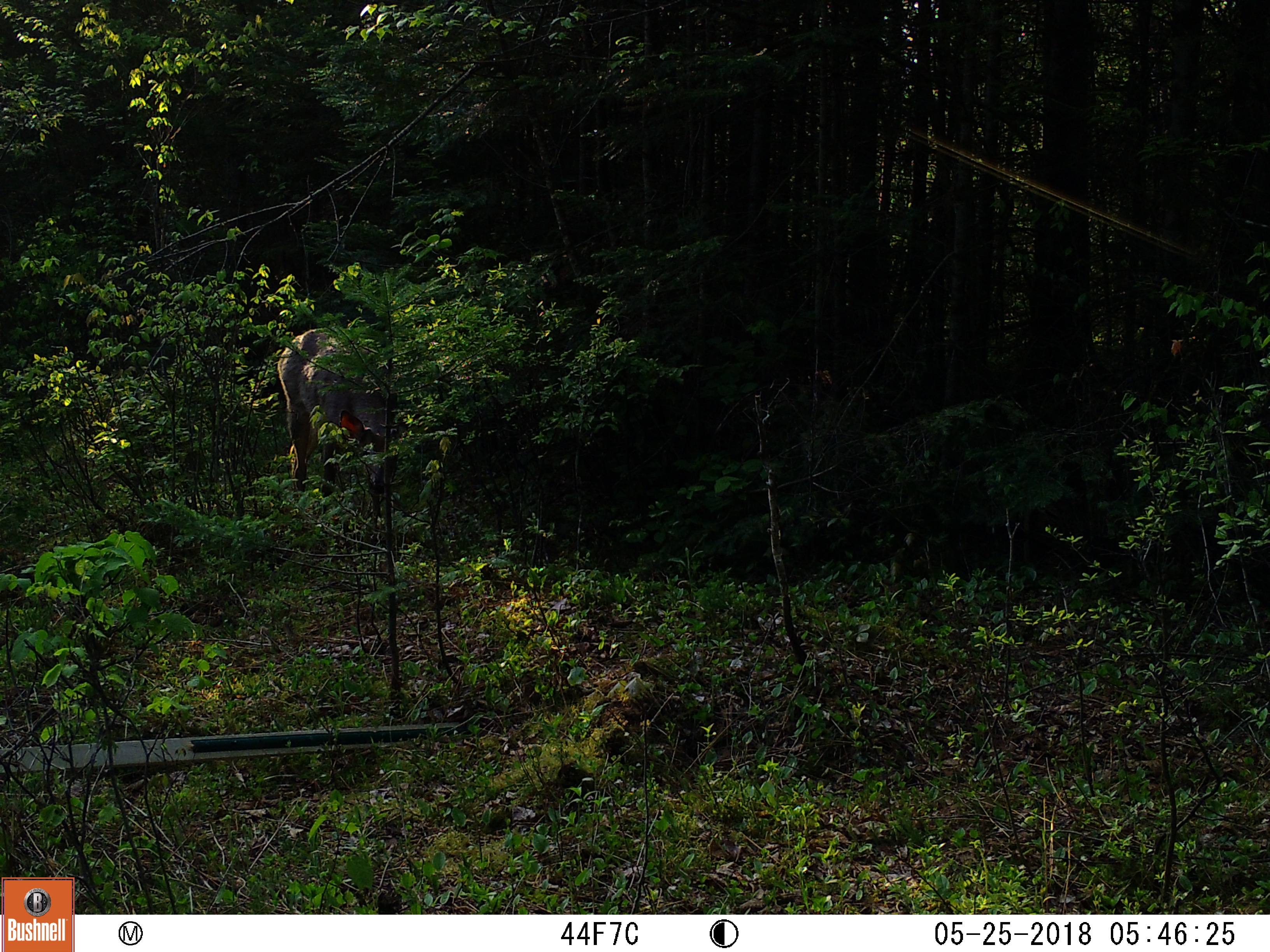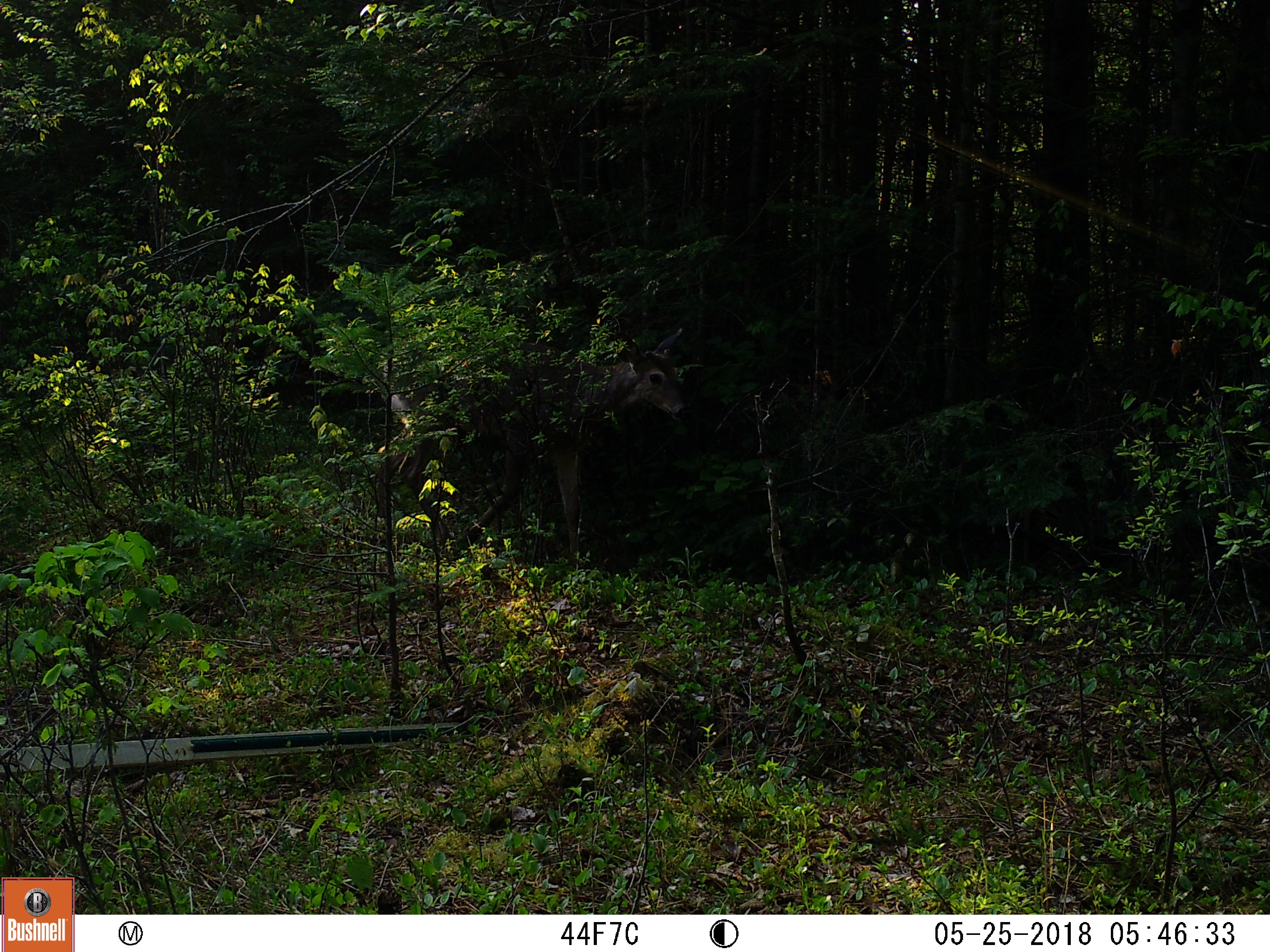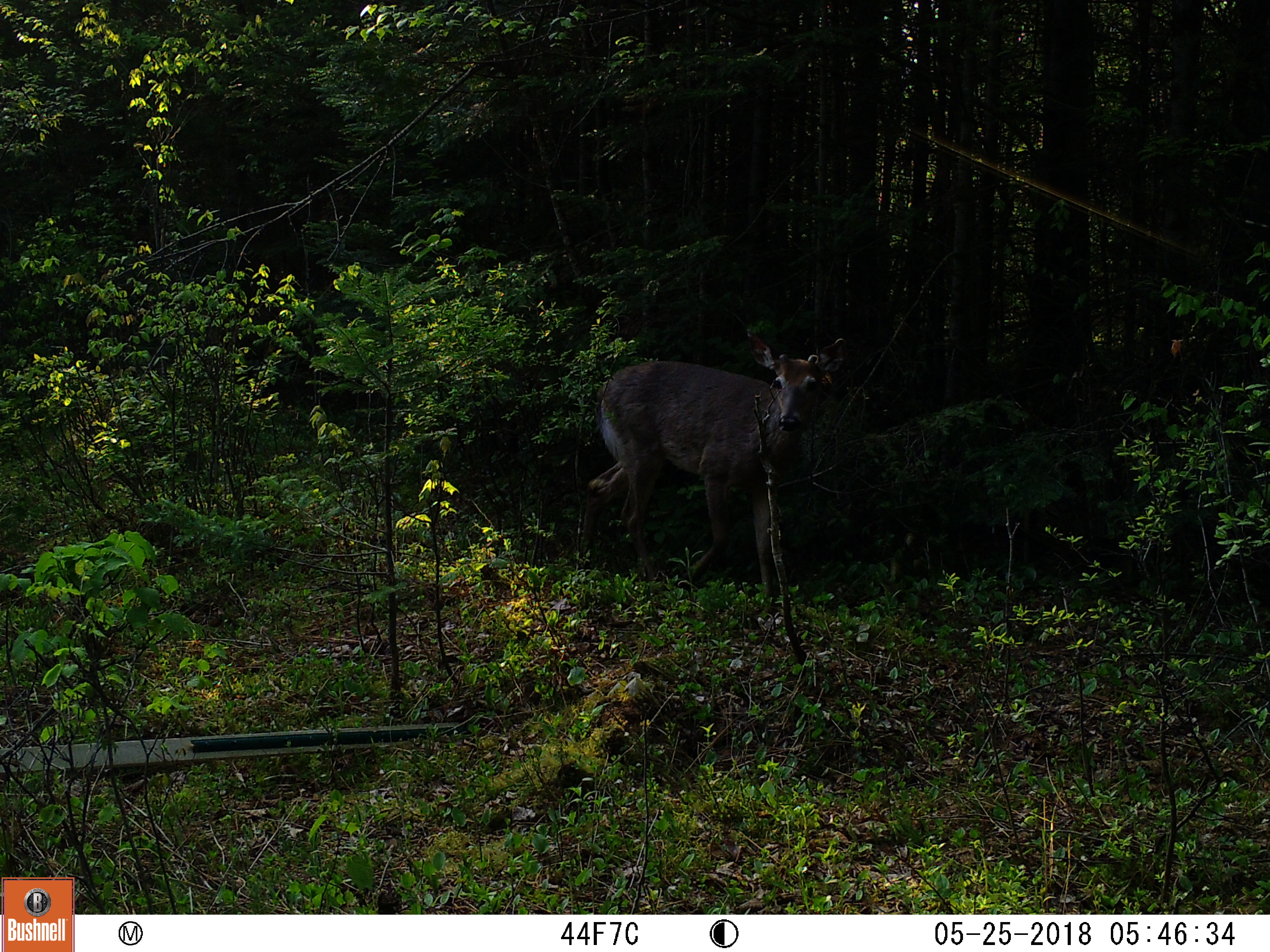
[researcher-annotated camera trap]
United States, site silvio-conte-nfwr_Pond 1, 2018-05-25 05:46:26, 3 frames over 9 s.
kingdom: Animalia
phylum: Chordata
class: Mammalia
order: Artiodactyla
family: Cervidae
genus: Odocoileus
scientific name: Odocoileus virginianus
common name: white-tailed deer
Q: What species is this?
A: White-tailed deer (Odocoileus virginianus).